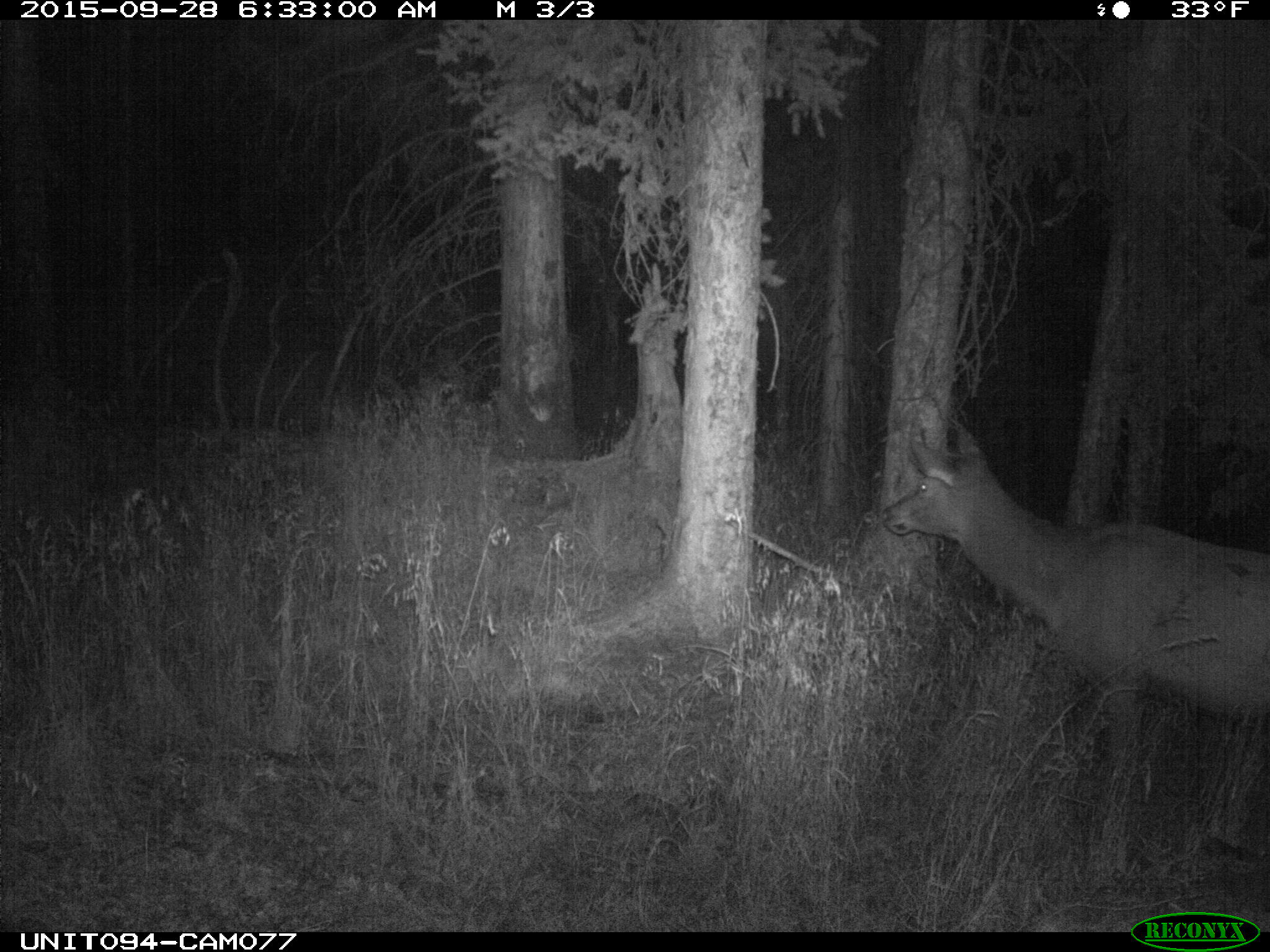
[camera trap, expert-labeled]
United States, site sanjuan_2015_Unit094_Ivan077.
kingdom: Animalia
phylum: Chordata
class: Mammalia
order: Artiodactyla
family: Cervidae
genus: Cervus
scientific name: Cervus elaphus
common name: red deer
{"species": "Cervus elaphus (red deer)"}